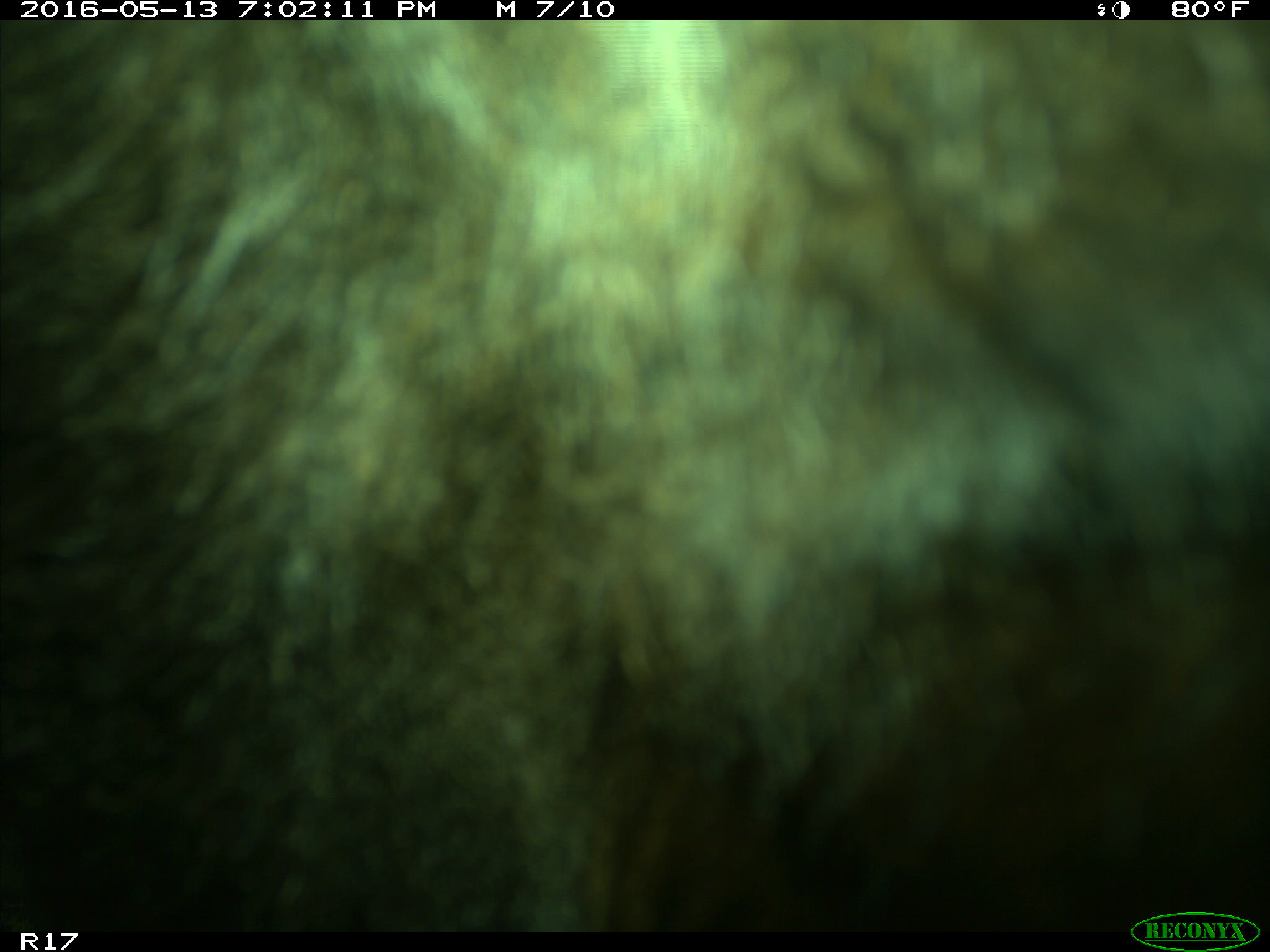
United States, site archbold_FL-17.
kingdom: Animalia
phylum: Chordata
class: Mammalia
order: Artiodactyla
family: Bovidae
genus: Bos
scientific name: Bos taurus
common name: domestic cow